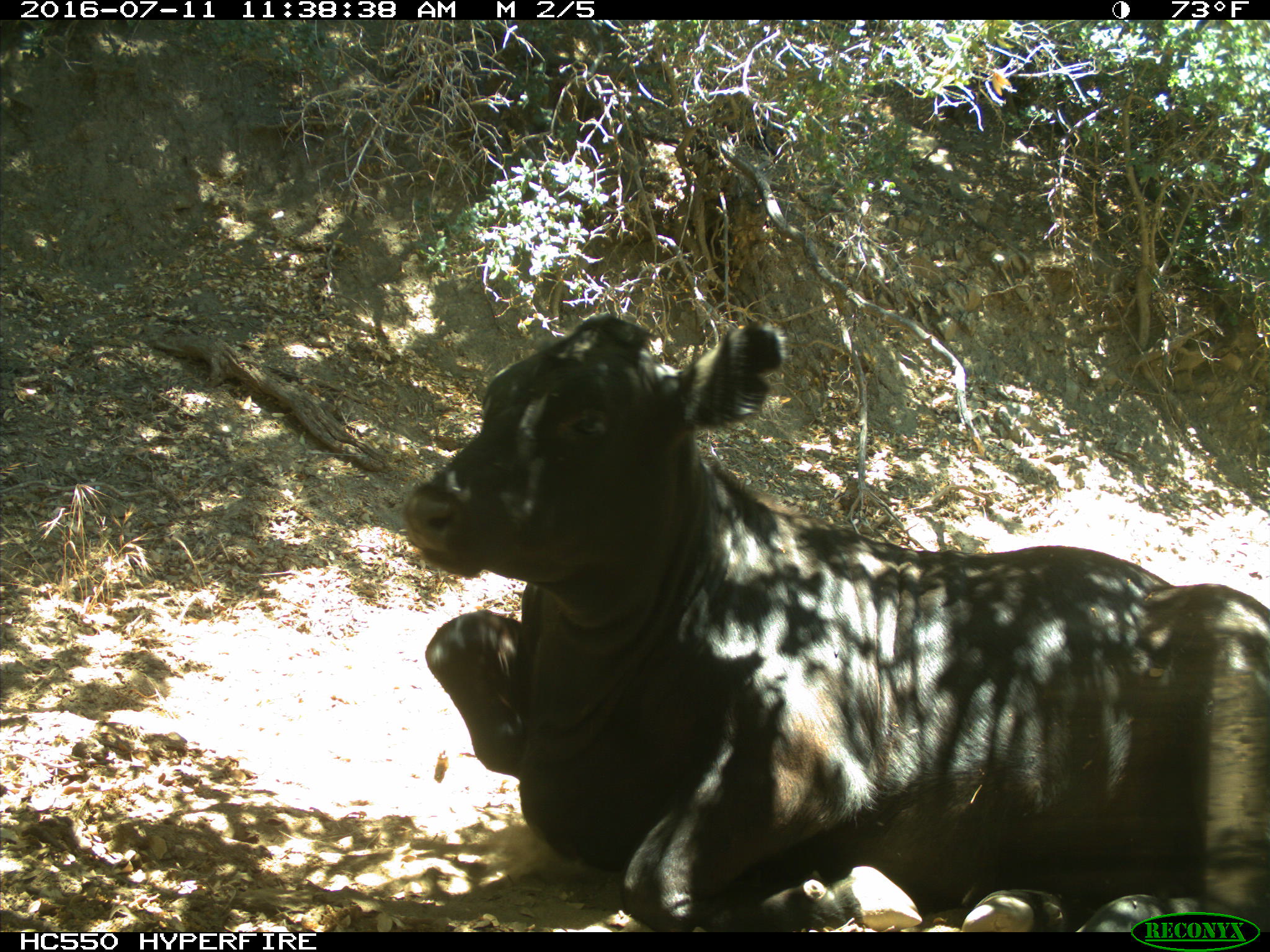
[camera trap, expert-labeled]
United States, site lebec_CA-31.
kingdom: Animalia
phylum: Chordata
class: Mammalia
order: Artiodactyla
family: Bovidae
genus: Bos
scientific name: Bos taurus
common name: domestic cow